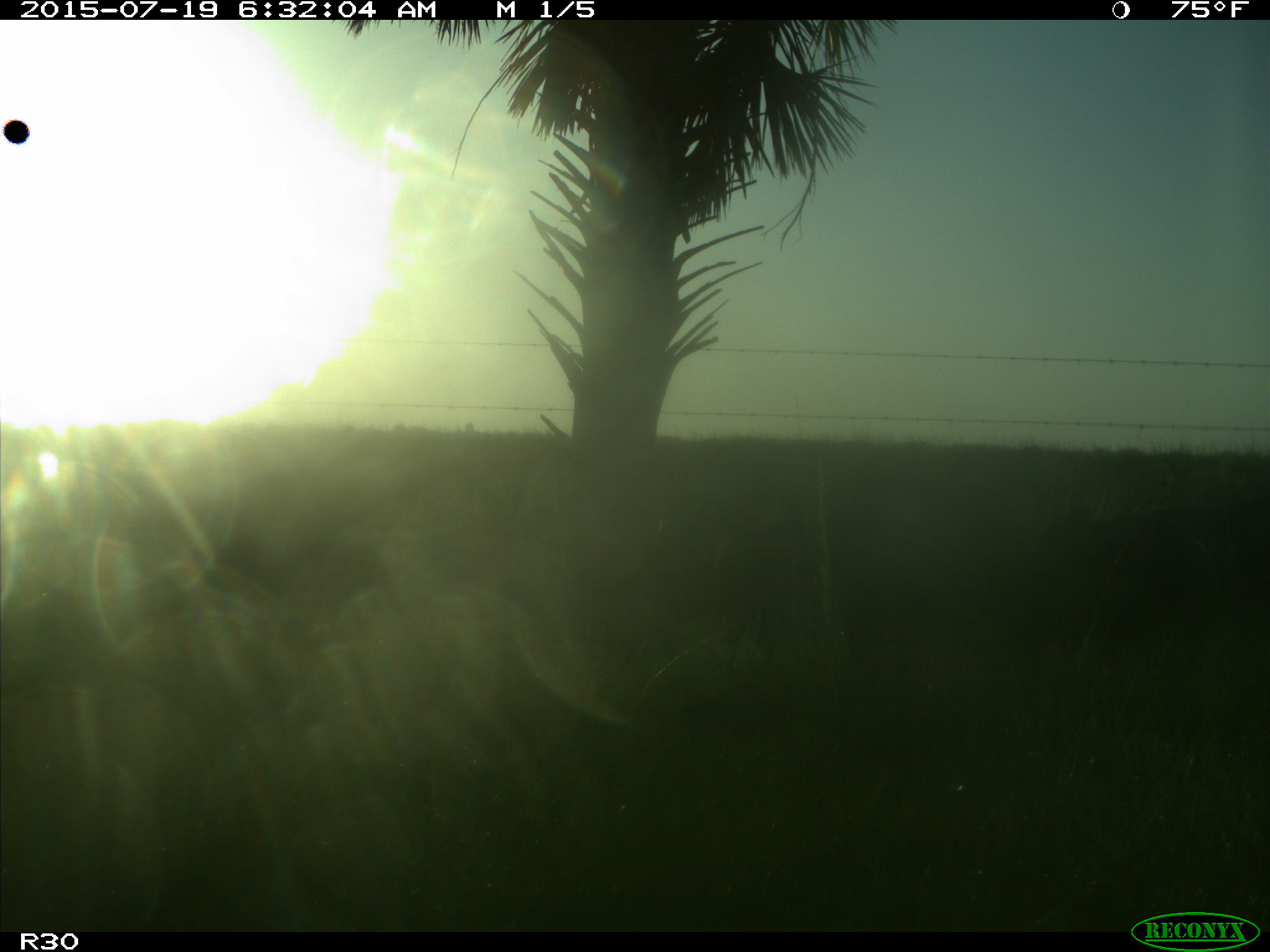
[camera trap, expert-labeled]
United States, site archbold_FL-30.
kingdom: Animalia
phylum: Chordata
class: Mammalia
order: Artiodactyla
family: Bovidae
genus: Bos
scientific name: Bos taurus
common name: domestic cow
Bos taurus (domestic cow).